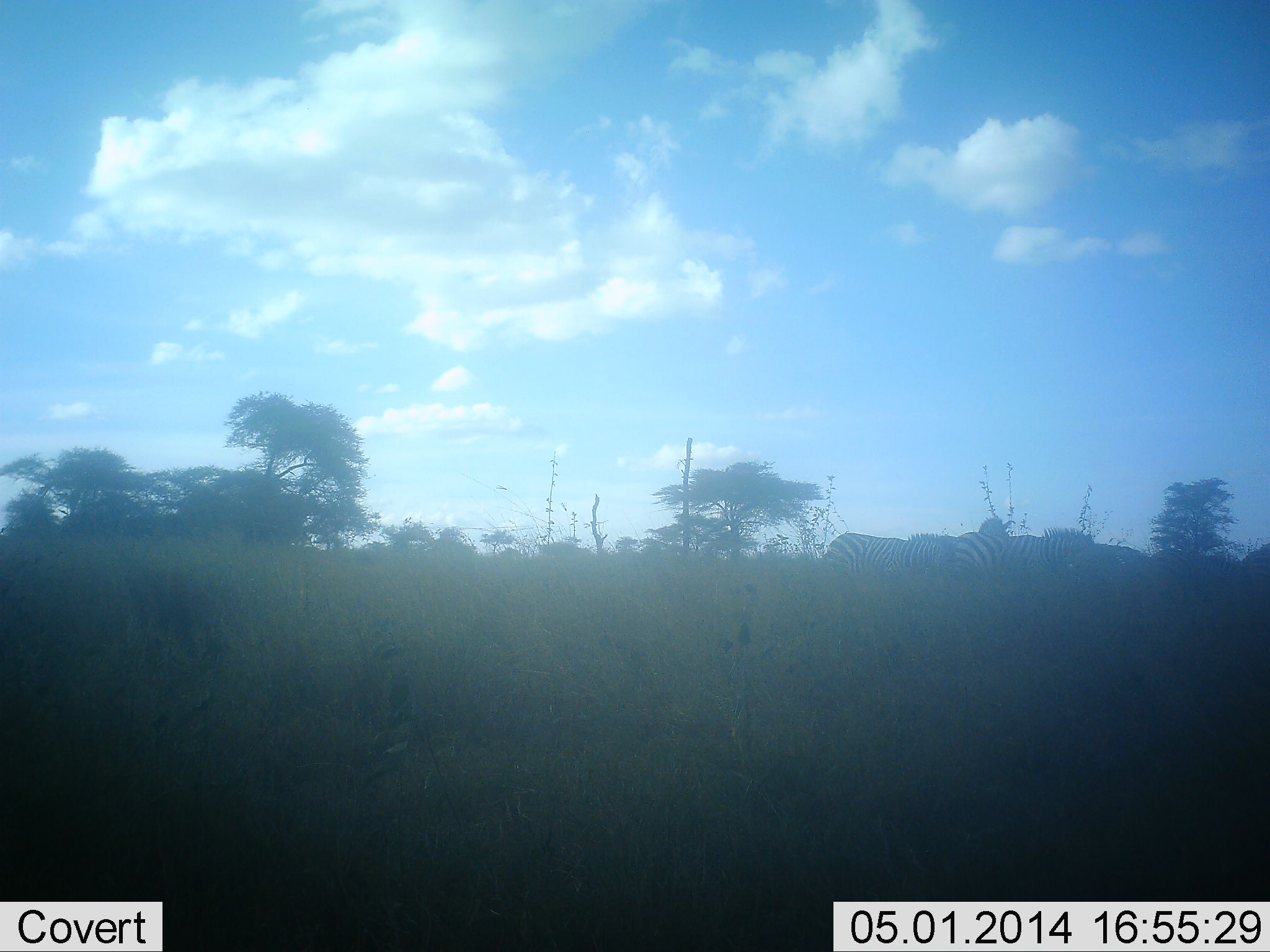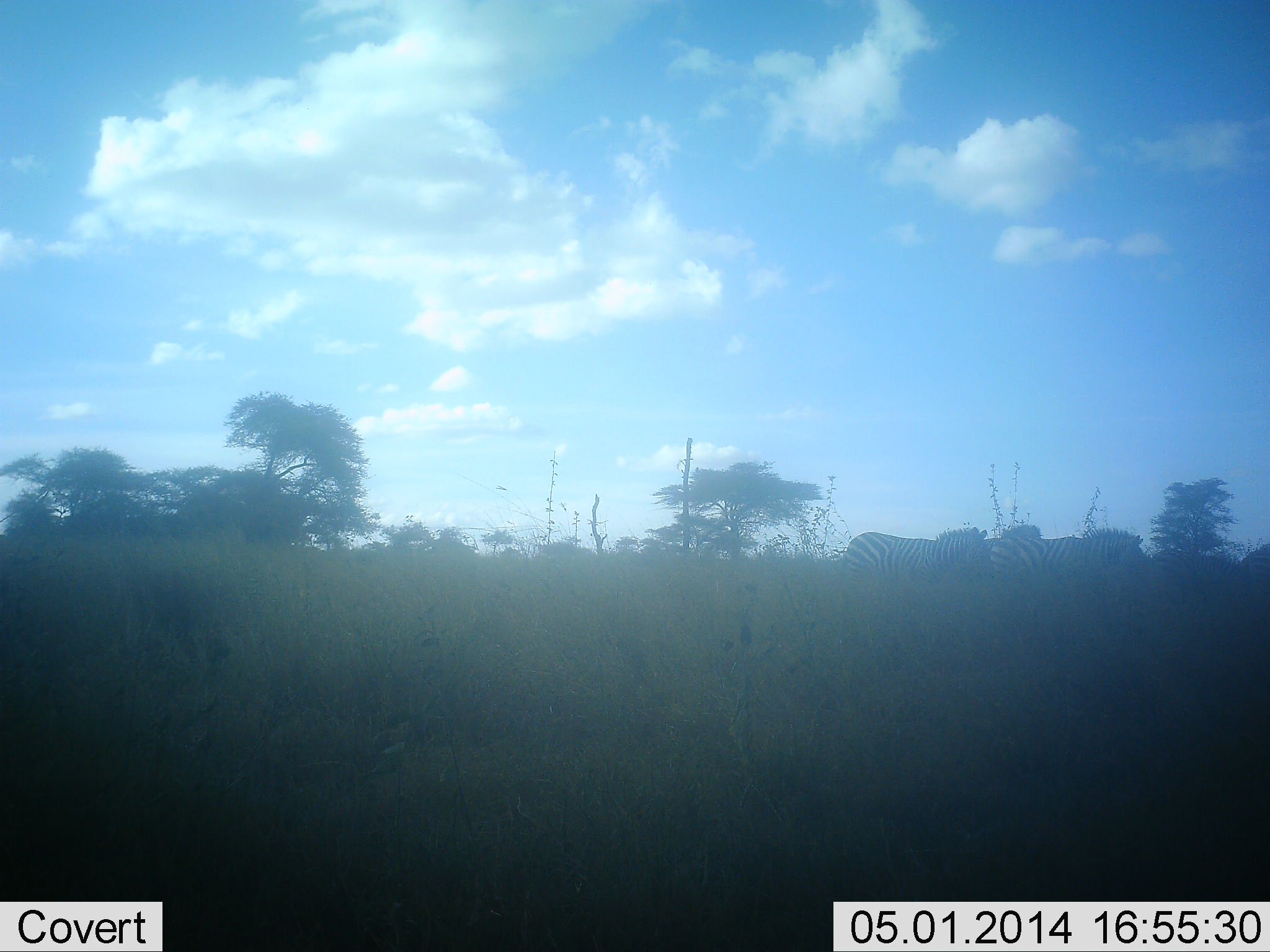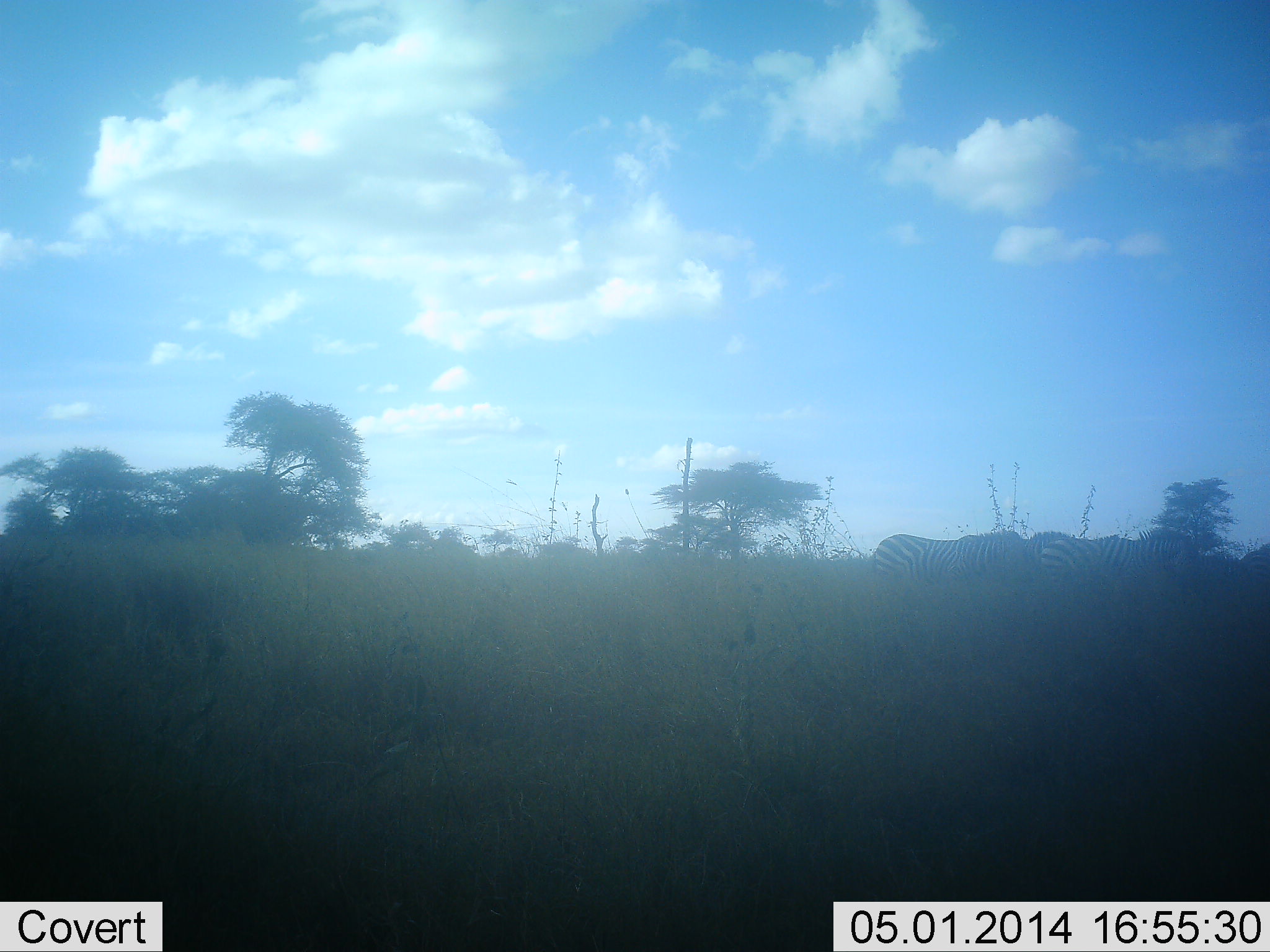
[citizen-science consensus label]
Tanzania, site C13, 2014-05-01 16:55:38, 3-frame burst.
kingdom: Animalia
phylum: Chordata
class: Mammalia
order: Perissodactyla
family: Equidae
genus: Equus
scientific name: Equus quagga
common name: plains zebra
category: zebra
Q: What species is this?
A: Zebra (plains zebra) (Equus quagga).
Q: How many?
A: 3.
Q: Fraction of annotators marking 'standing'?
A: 10%.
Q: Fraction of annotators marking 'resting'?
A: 0%.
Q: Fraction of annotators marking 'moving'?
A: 90%.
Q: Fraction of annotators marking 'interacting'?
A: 0%.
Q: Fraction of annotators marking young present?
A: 0%.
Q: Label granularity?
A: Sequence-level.